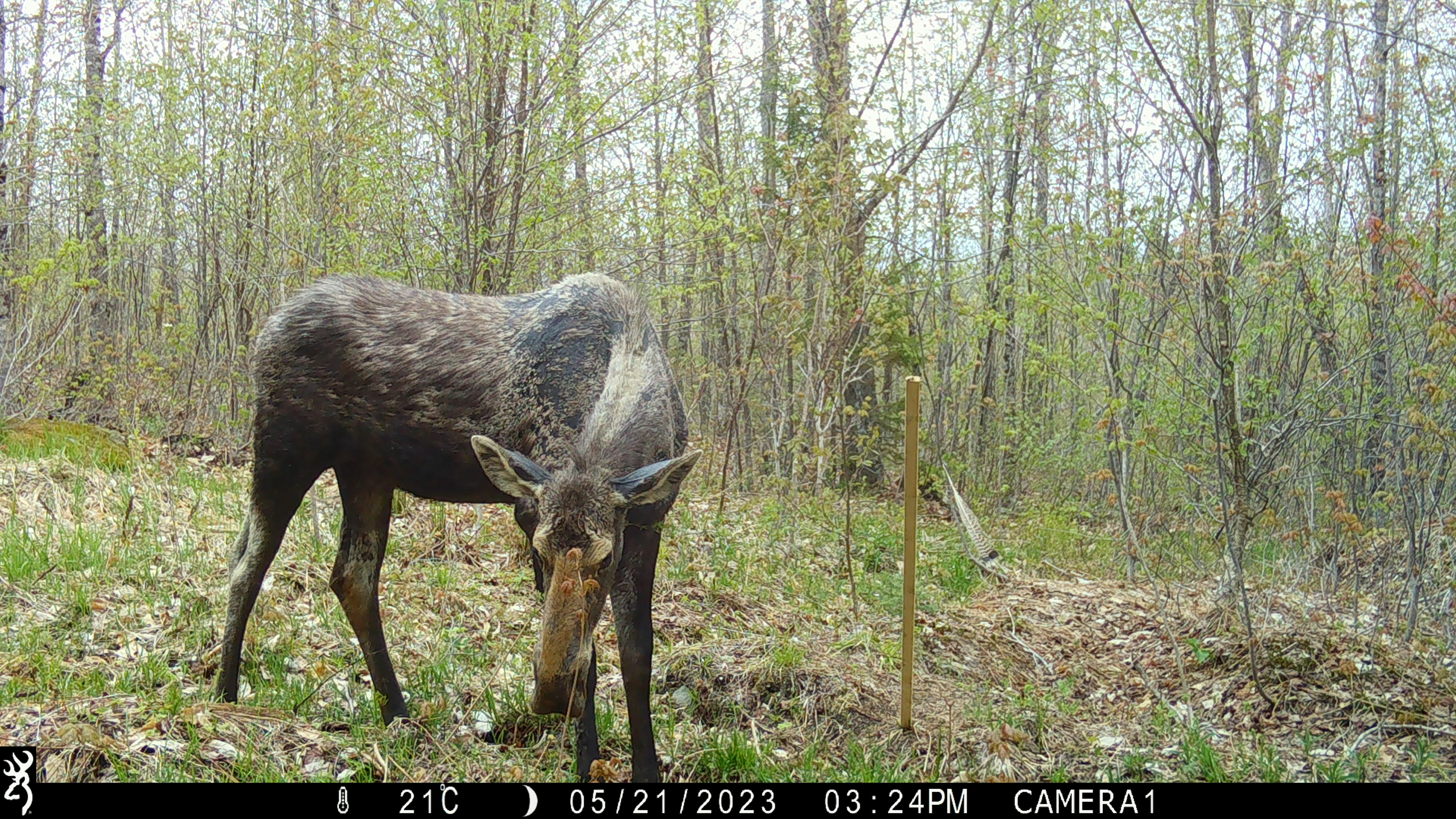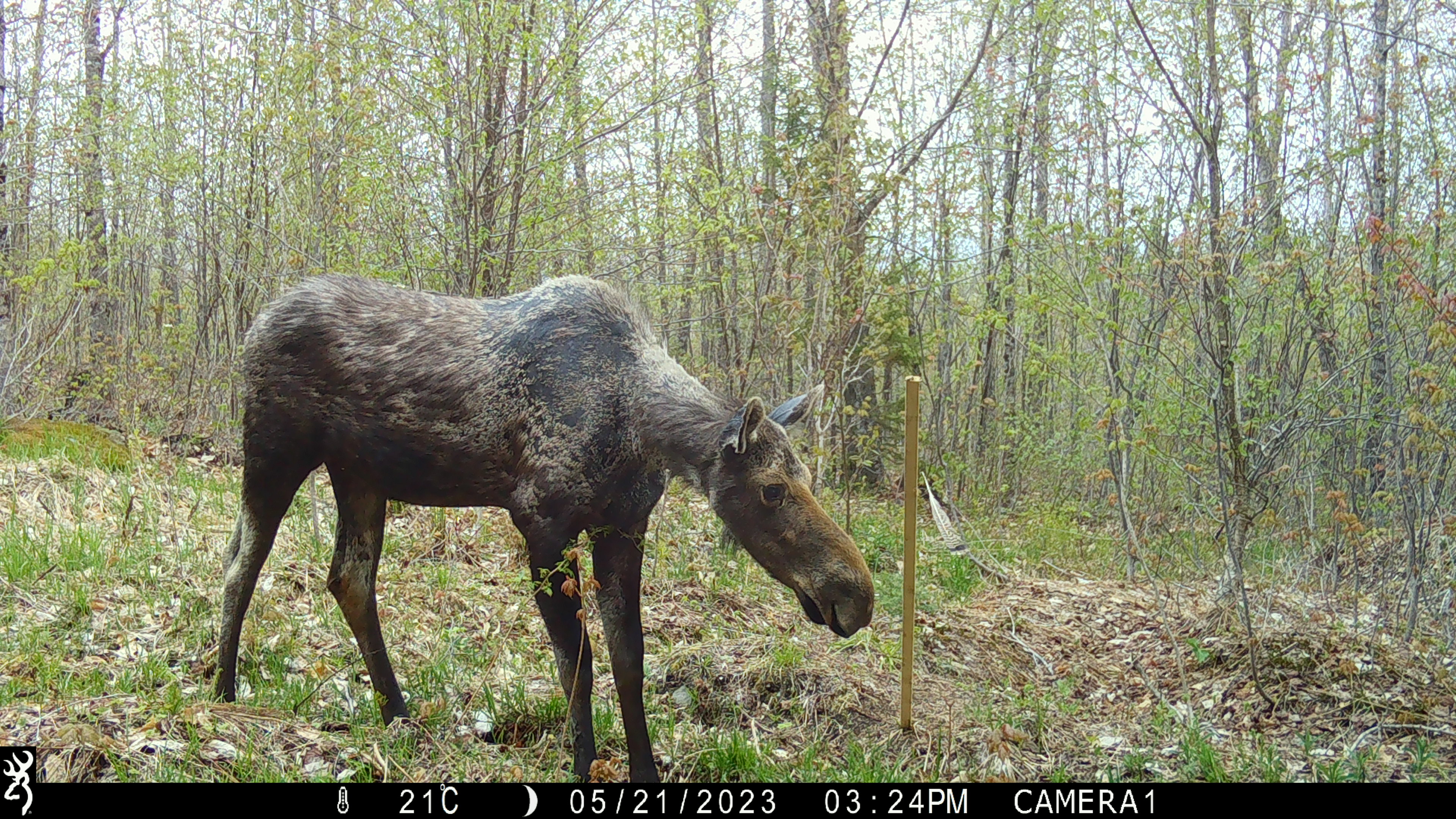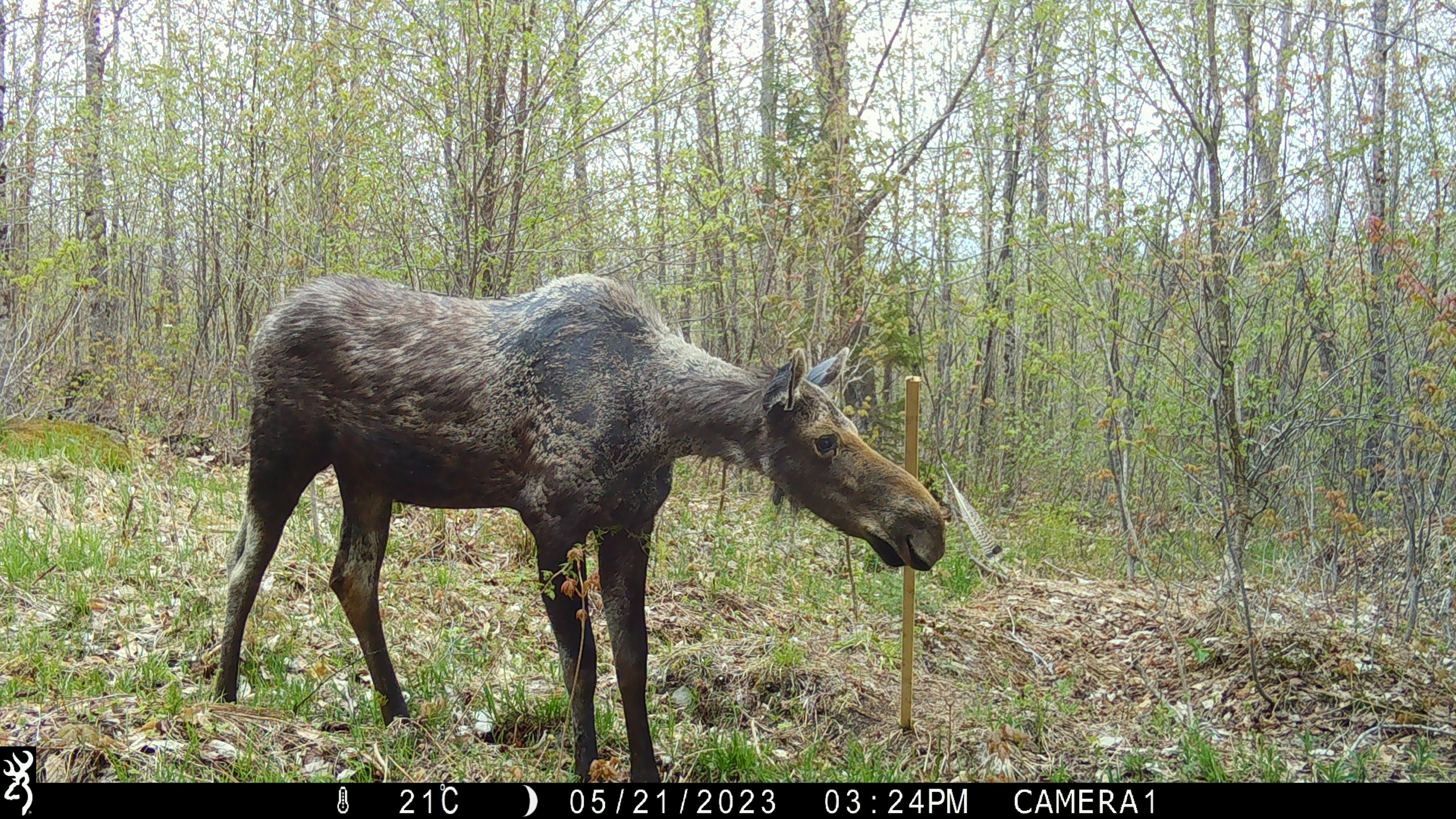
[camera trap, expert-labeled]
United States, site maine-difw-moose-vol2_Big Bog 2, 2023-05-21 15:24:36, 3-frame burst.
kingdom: Animalia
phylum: Chordata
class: Mammalia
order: Artiodactyla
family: Cervidae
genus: Alces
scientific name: Alces alces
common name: moose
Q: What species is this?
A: Moose (Alces alces).